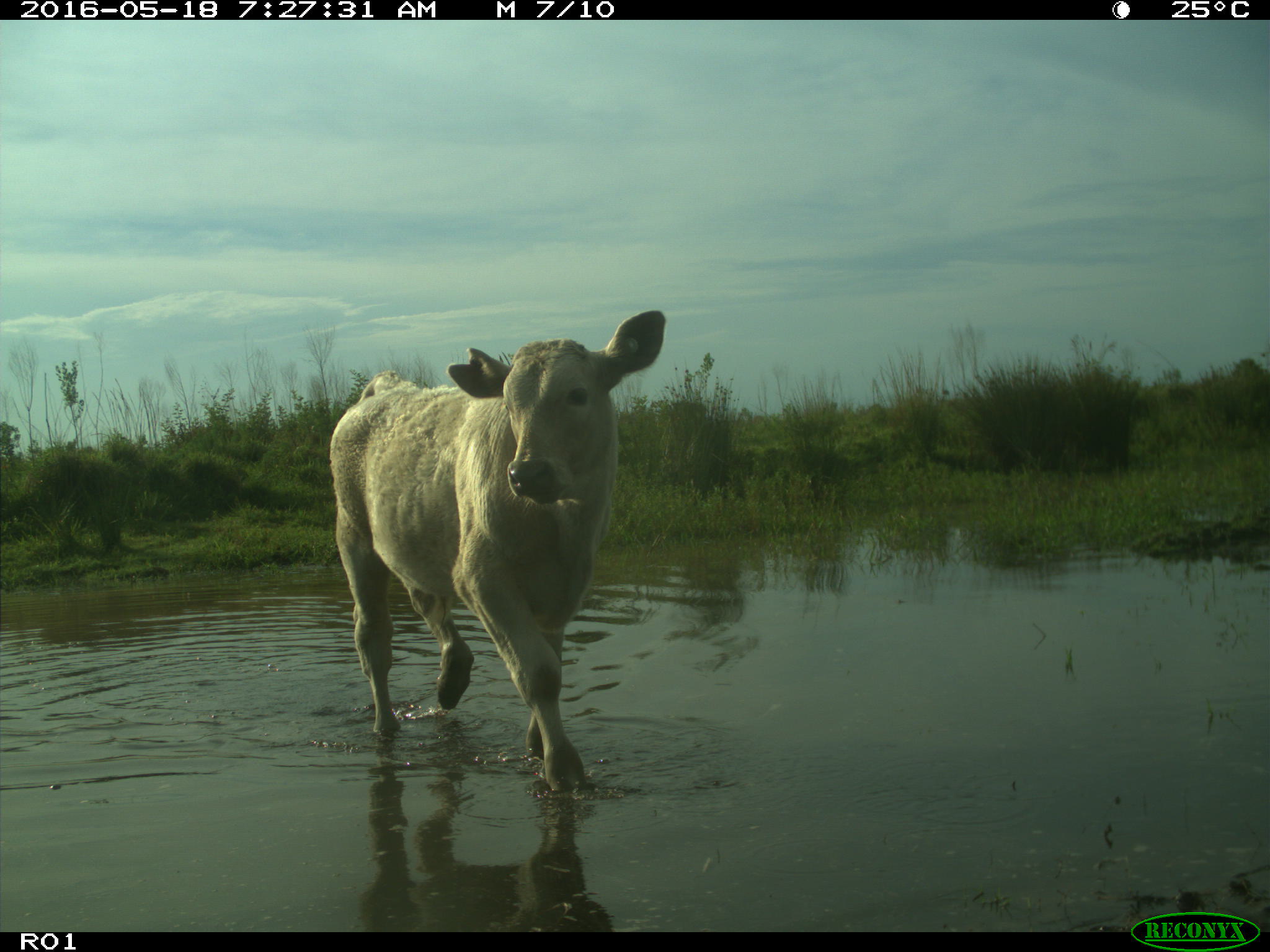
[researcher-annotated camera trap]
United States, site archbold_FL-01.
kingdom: Animalia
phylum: Chordata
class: Mammalia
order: Artiodactyla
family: Bovidae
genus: Bos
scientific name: Bos taurus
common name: domestic cow